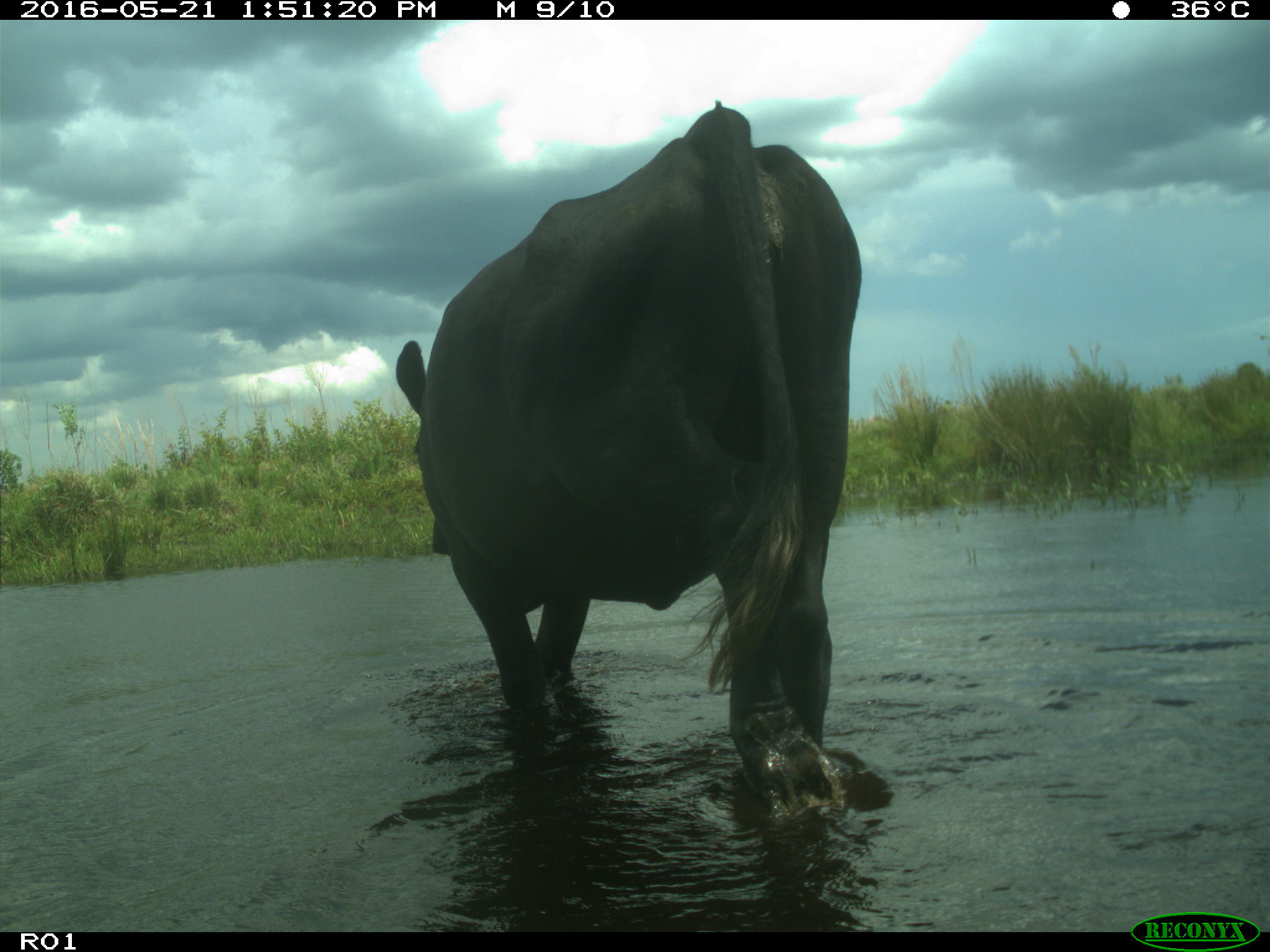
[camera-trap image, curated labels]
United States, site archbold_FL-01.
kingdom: Animalia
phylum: Chordata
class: Mammalia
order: Artiodactyla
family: Bovidae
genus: Bos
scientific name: Bos taurus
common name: domestic cow